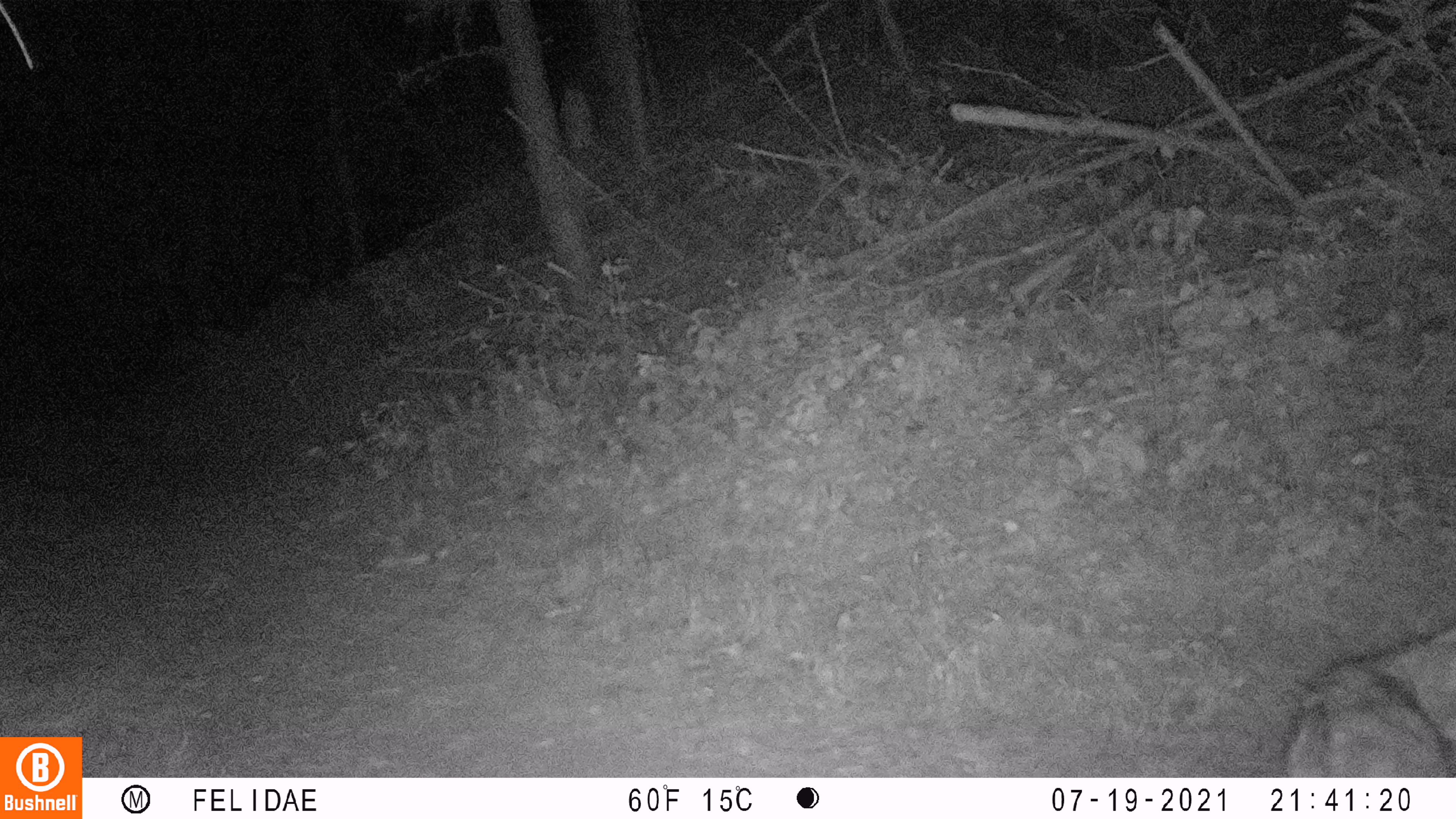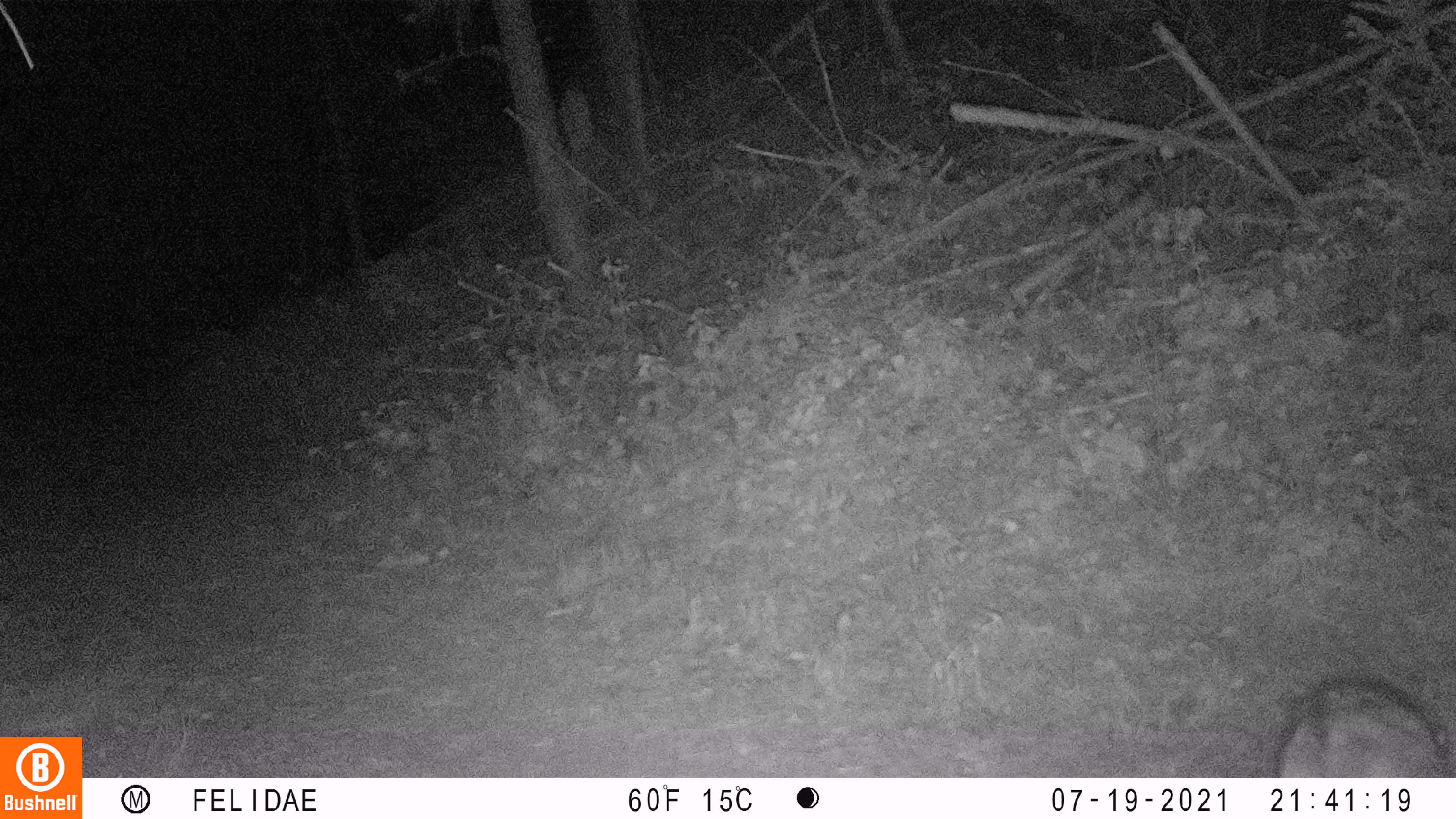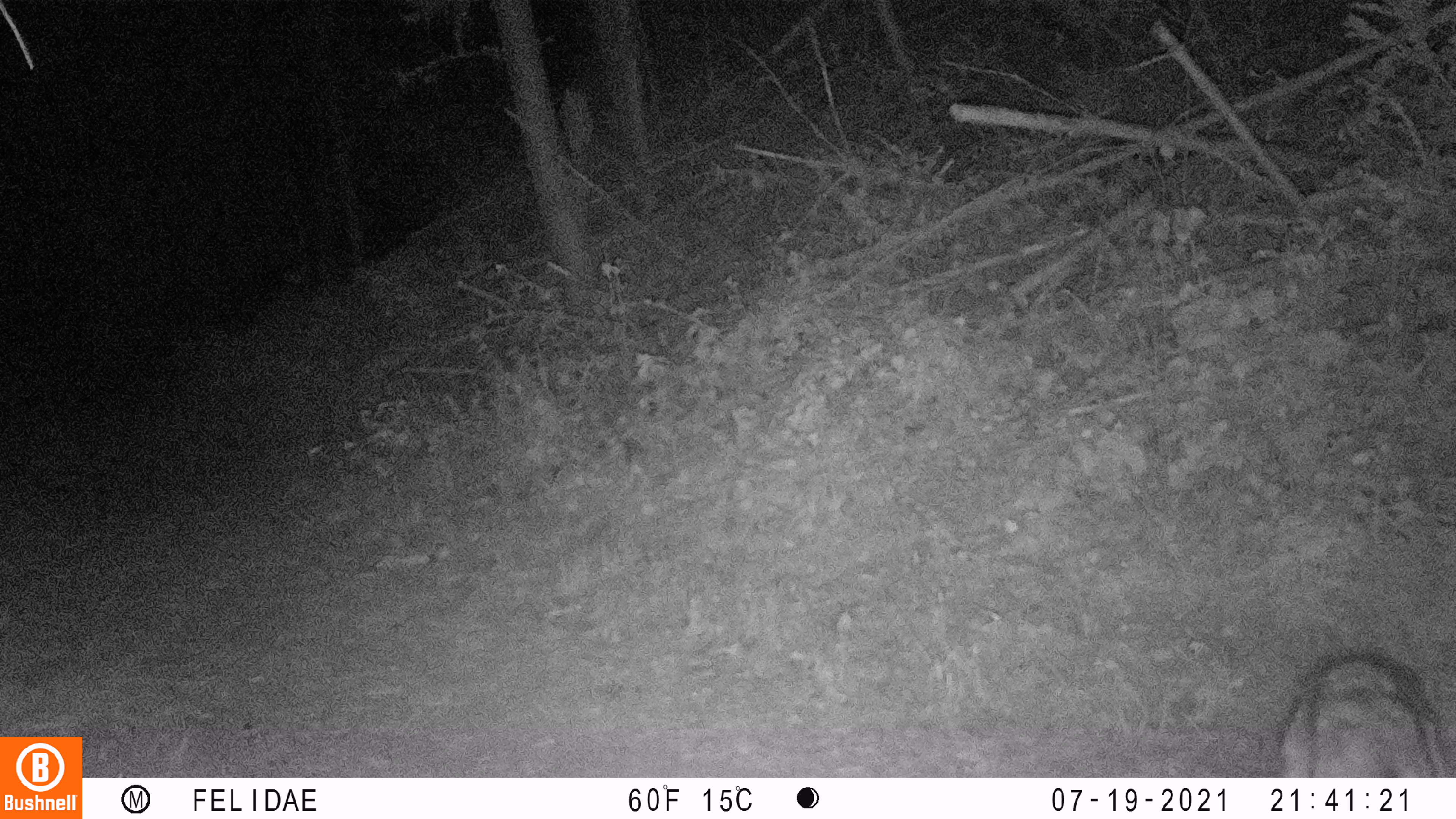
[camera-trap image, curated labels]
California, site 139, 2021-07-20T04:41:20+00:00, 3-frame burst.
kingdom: Animalia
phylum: Chordata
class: Mammalia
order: Carnivora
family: Canidae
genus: Canis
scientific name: Canis latrans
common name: coyote